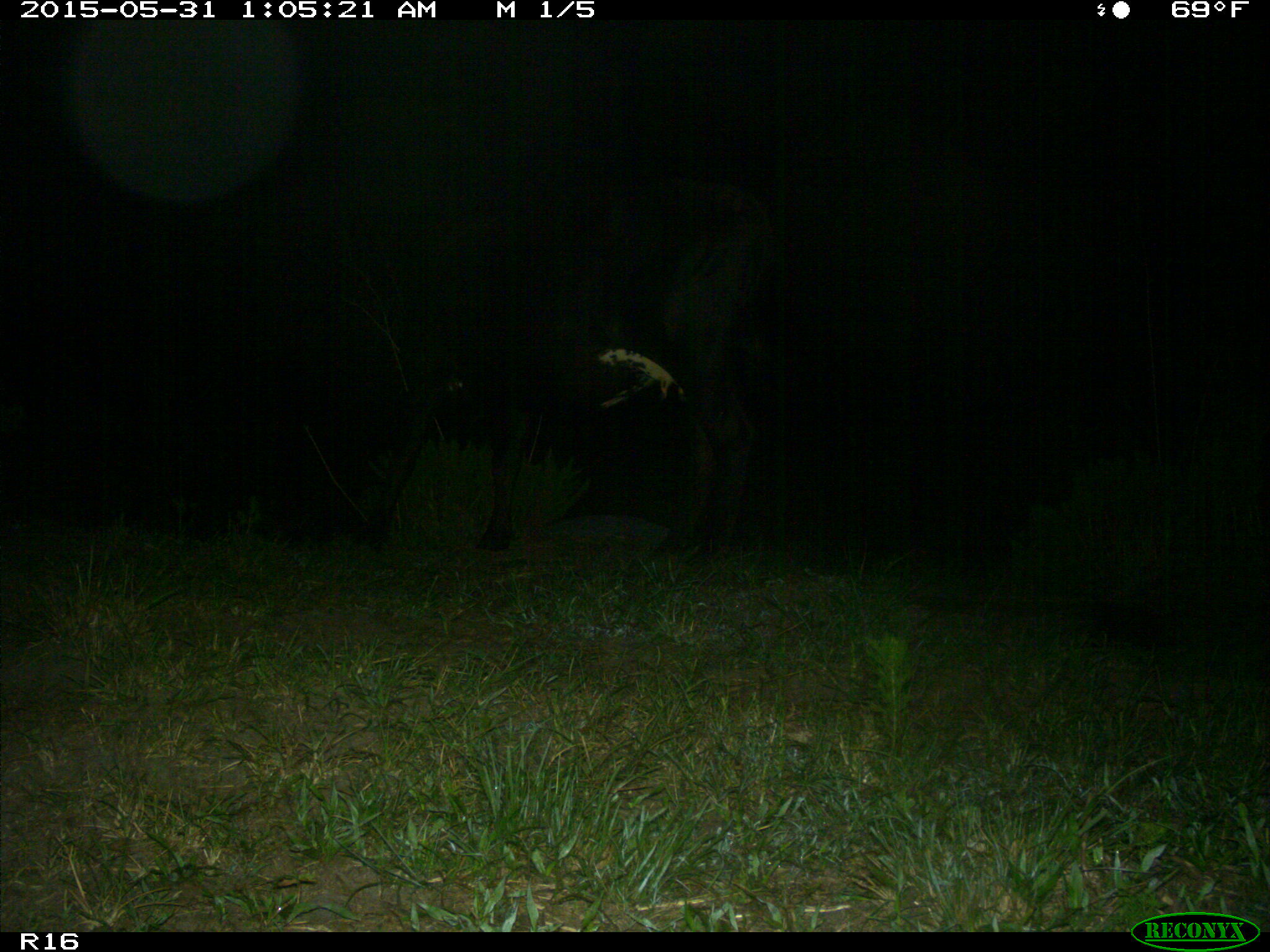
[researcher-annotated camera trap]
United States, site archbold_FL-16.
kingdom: Animalia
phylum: Chordata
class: Mammalia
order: Artiodactyla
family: Bovidae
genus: Bos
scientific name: Bos taurus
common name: domestic cow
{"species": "Bos taurus (domestic cow)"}